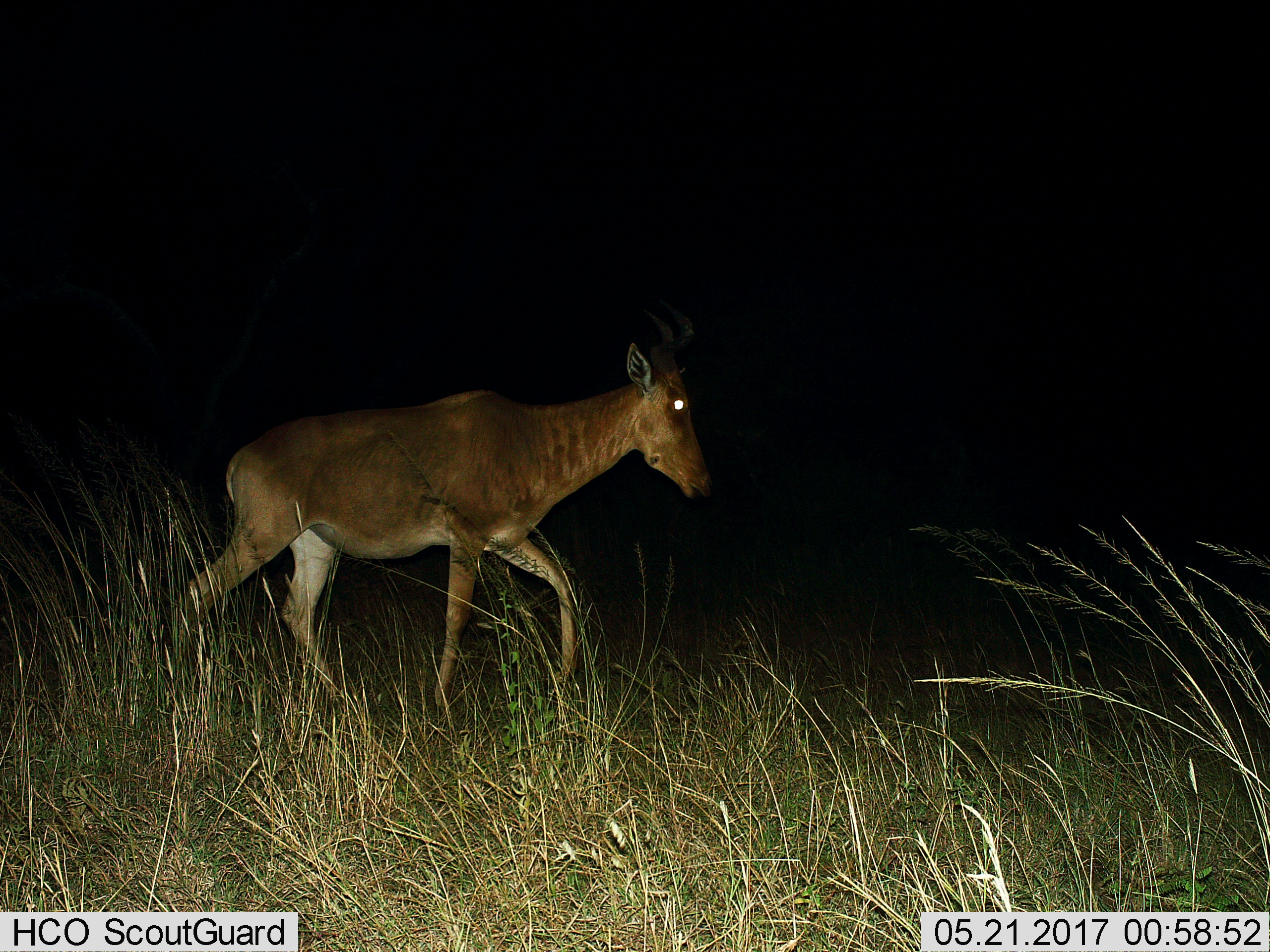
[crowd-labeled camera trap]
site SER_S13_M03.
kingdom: Animalia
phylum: Chordata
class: Mammalia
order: Artiodactyla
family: Bovidae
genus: Alcelaphus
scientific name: Alcelaphus buselaphus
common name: hartebeest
Hartebeest (Alcelaphus buselaphus), count 1. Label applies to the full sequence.